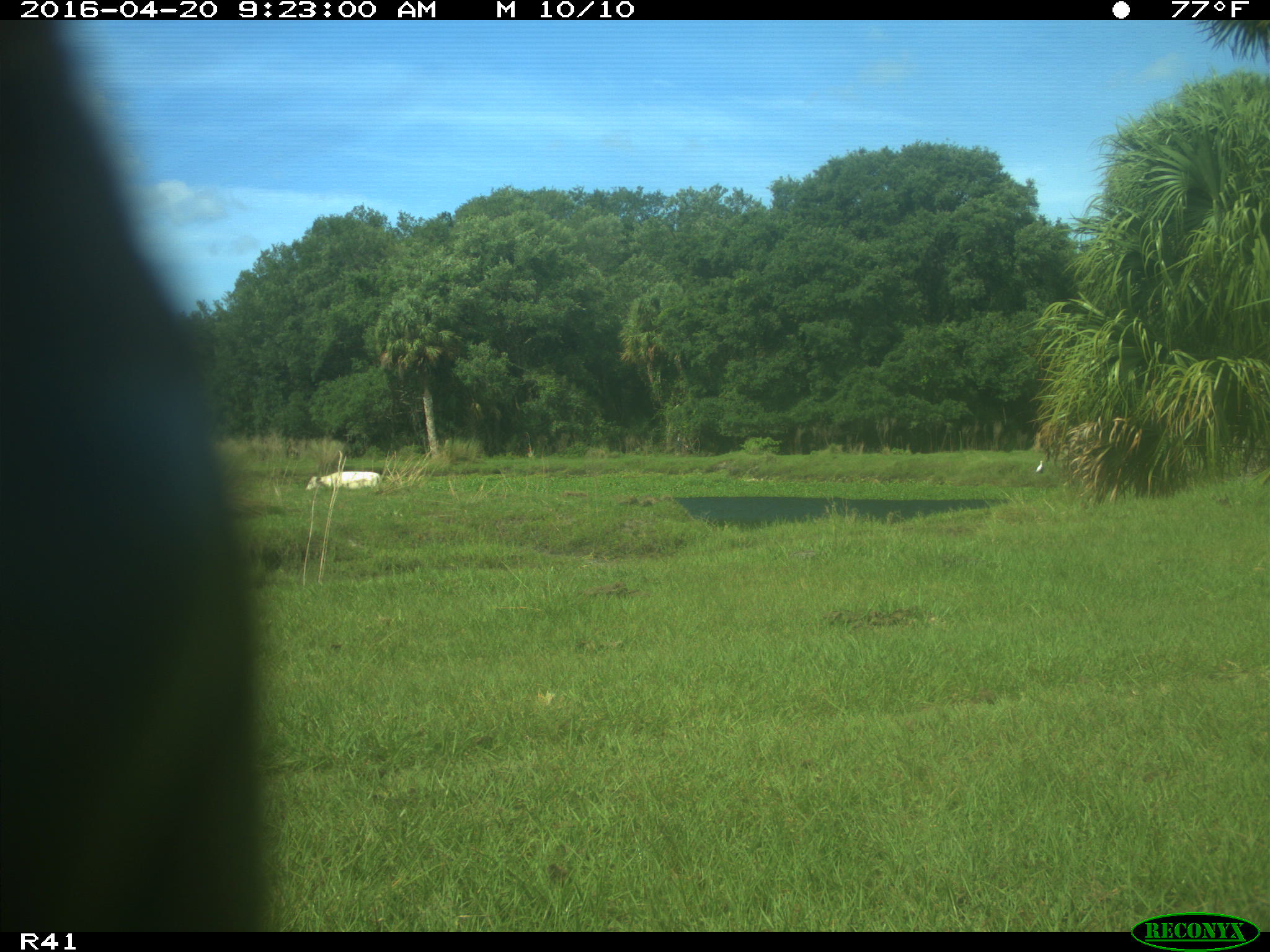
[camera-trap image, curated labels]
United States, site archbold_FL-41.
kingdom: Animalia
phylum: Chordata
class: Mammalia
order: Artiodactyla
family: Bovidae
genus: Bos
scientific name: Bos taurus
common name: domestic cow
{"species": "Bos taurus (domestic cow)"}